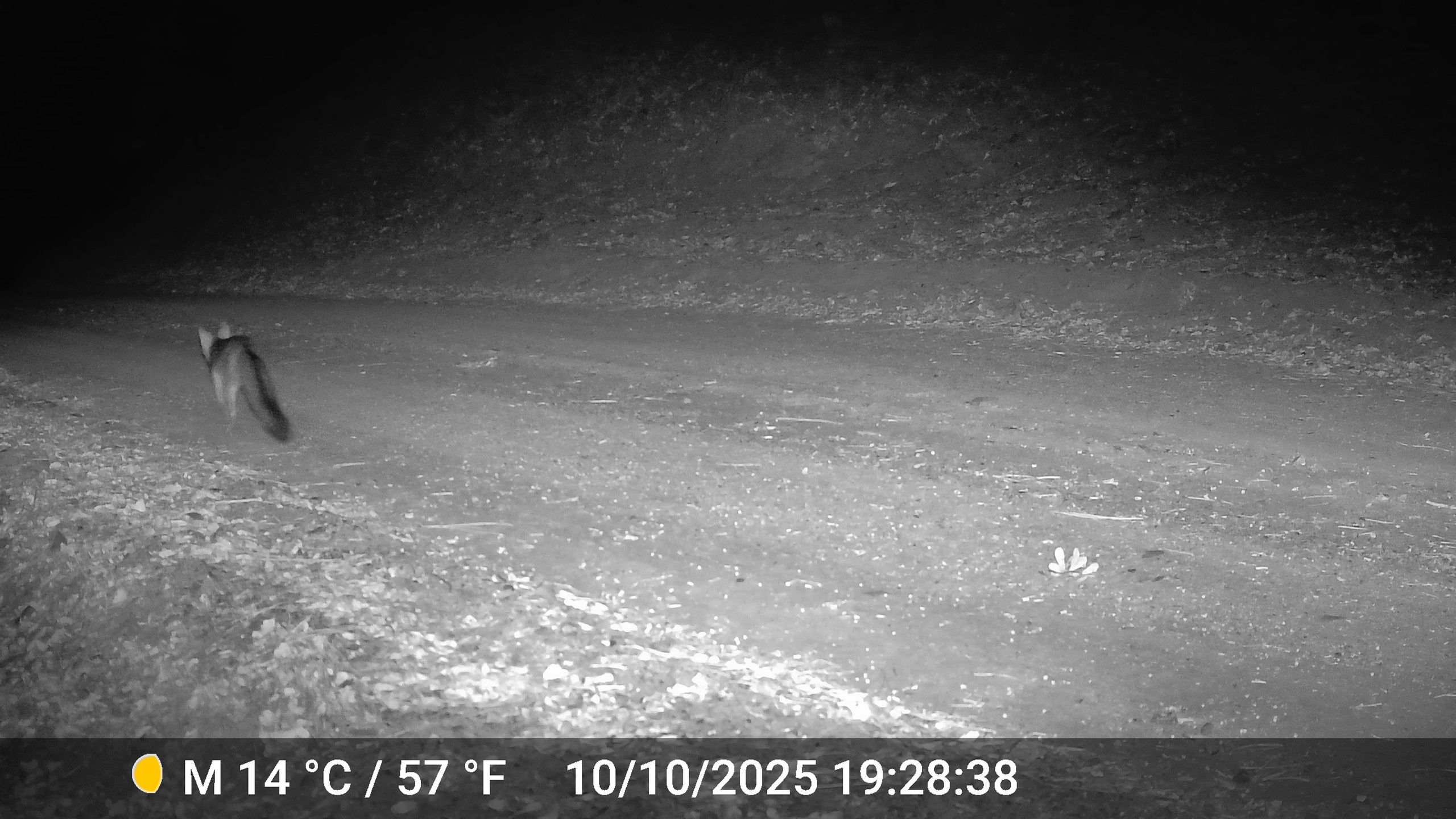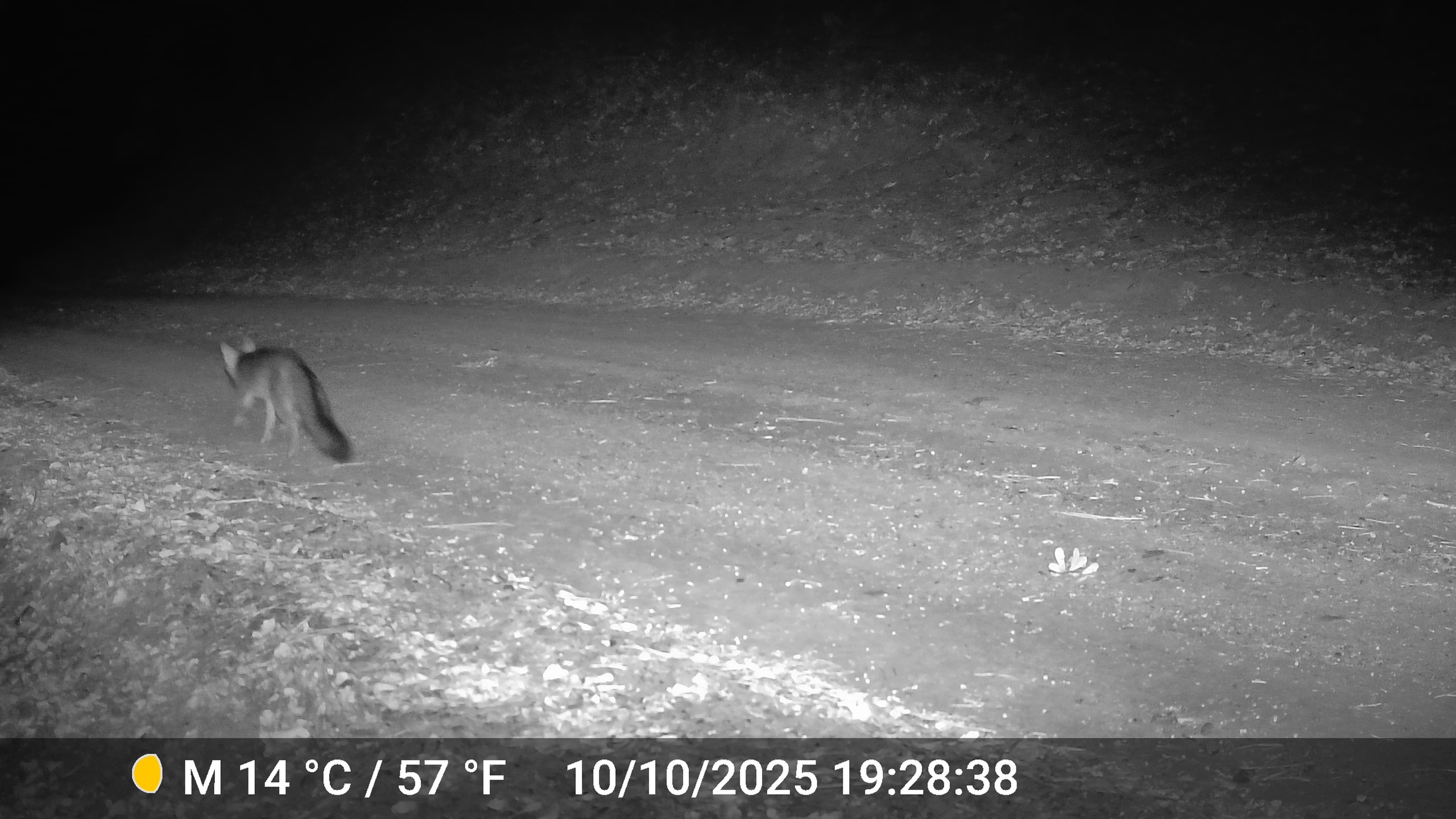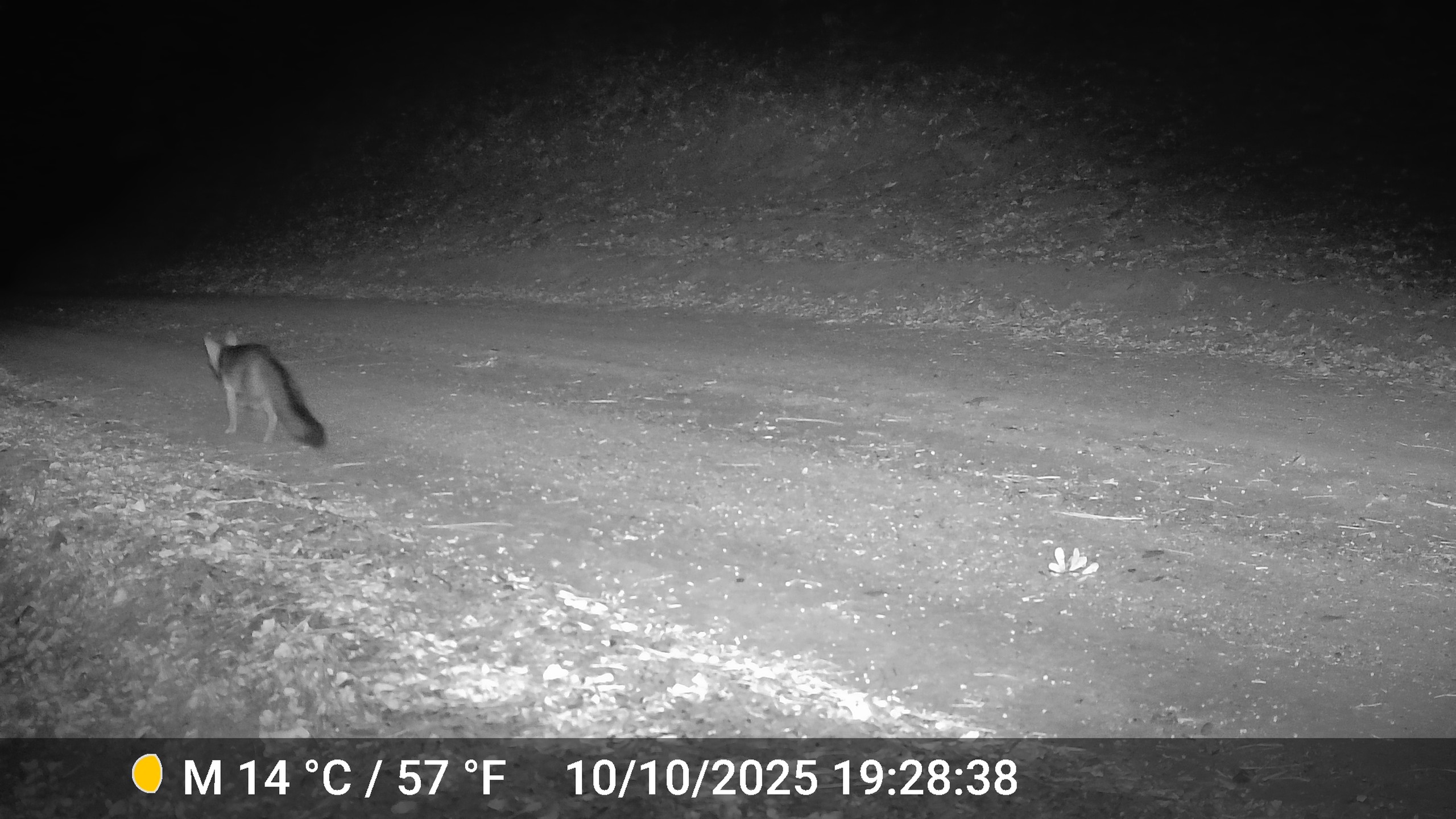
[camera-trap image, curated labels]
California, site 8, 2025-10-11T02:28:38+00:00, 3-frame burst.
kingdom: Animalia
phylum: Chordata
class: Mammalia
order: Carnivora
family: Canidae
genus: Urocyon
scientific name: Urocyon cinereoargenteus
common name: gray fox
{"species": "gray fox (Urocyon cinereoargenteus)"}